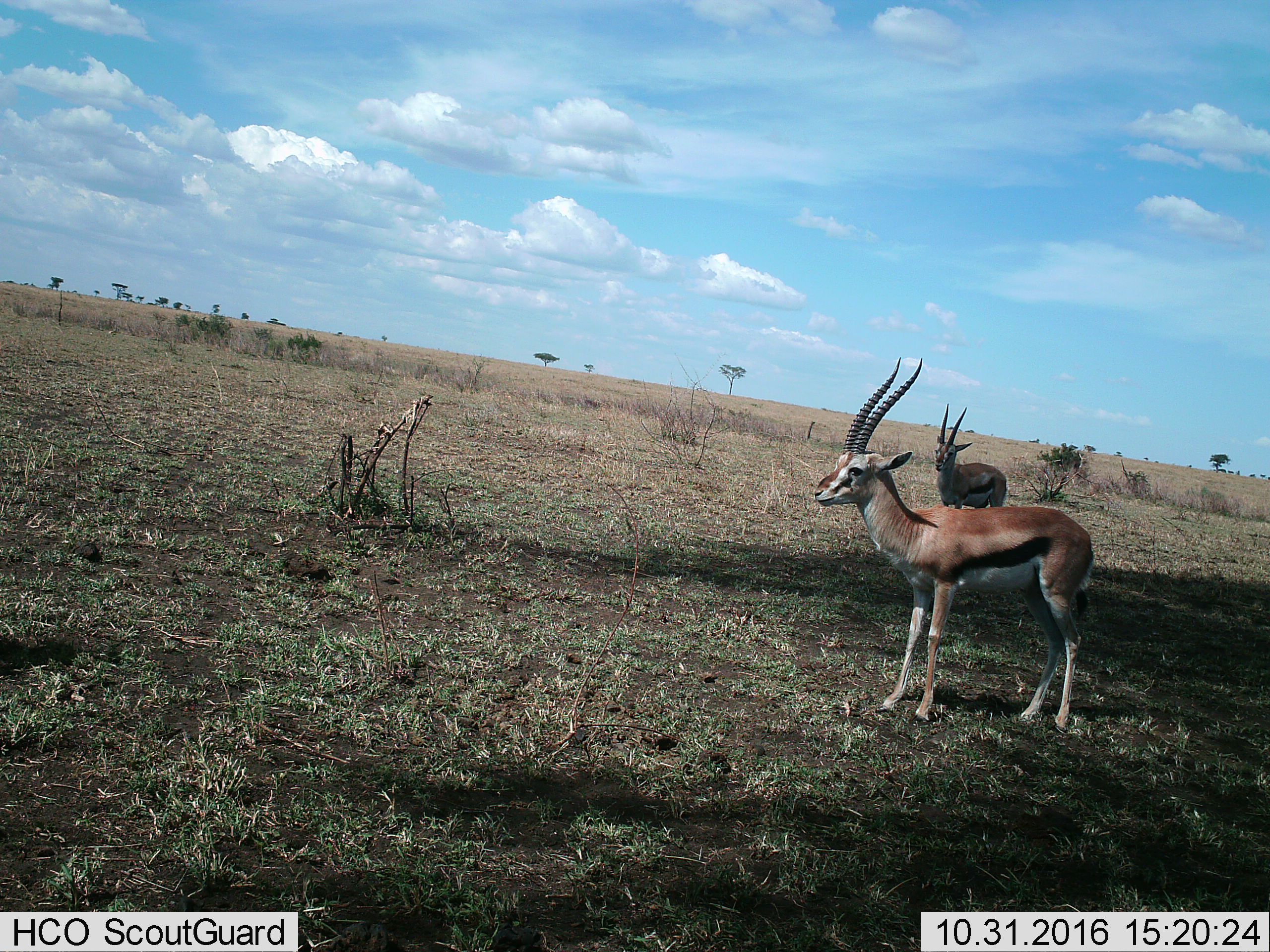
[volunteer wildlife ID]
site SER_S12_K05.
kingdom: Animalia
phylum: Chordata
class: Mammalia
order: Artiodactyla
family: Bovidae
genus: Eudorcas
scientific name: Eudorcas thomsonii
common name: thomson's gazelle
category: gazellethomsons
Gazellethomsons (thomson's gazelle) (Eudorcas thomsonii), count 2. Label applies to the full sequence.